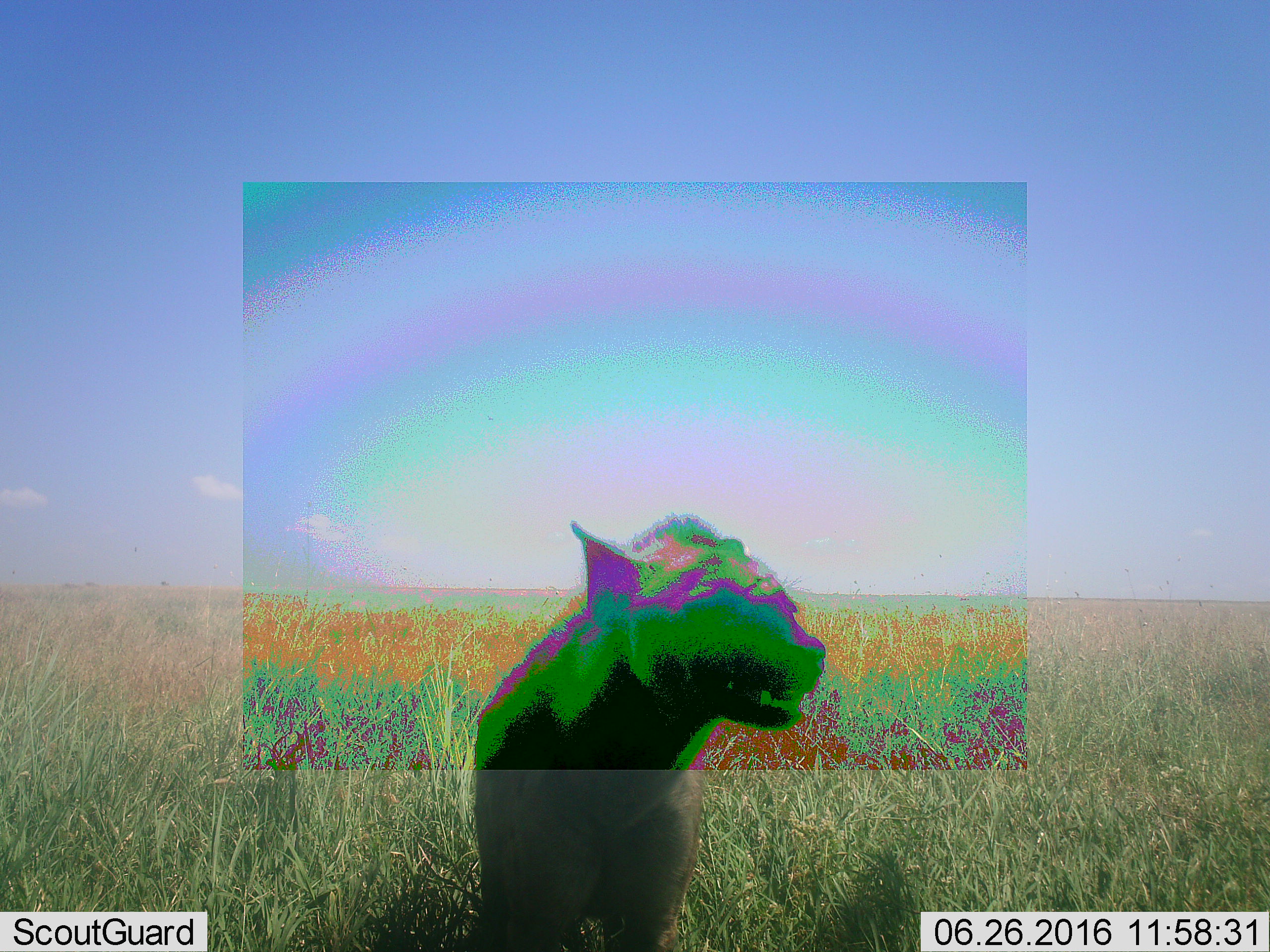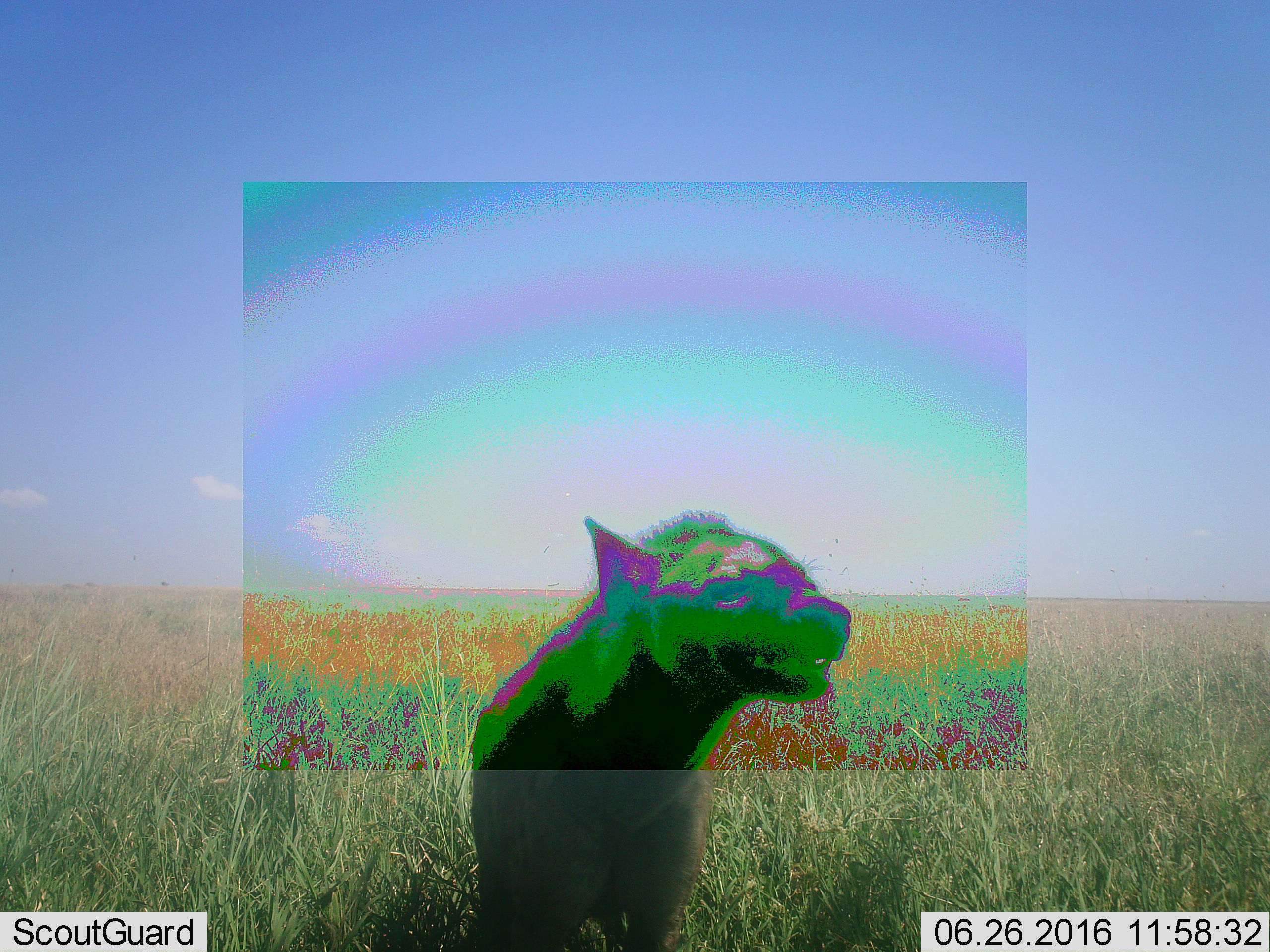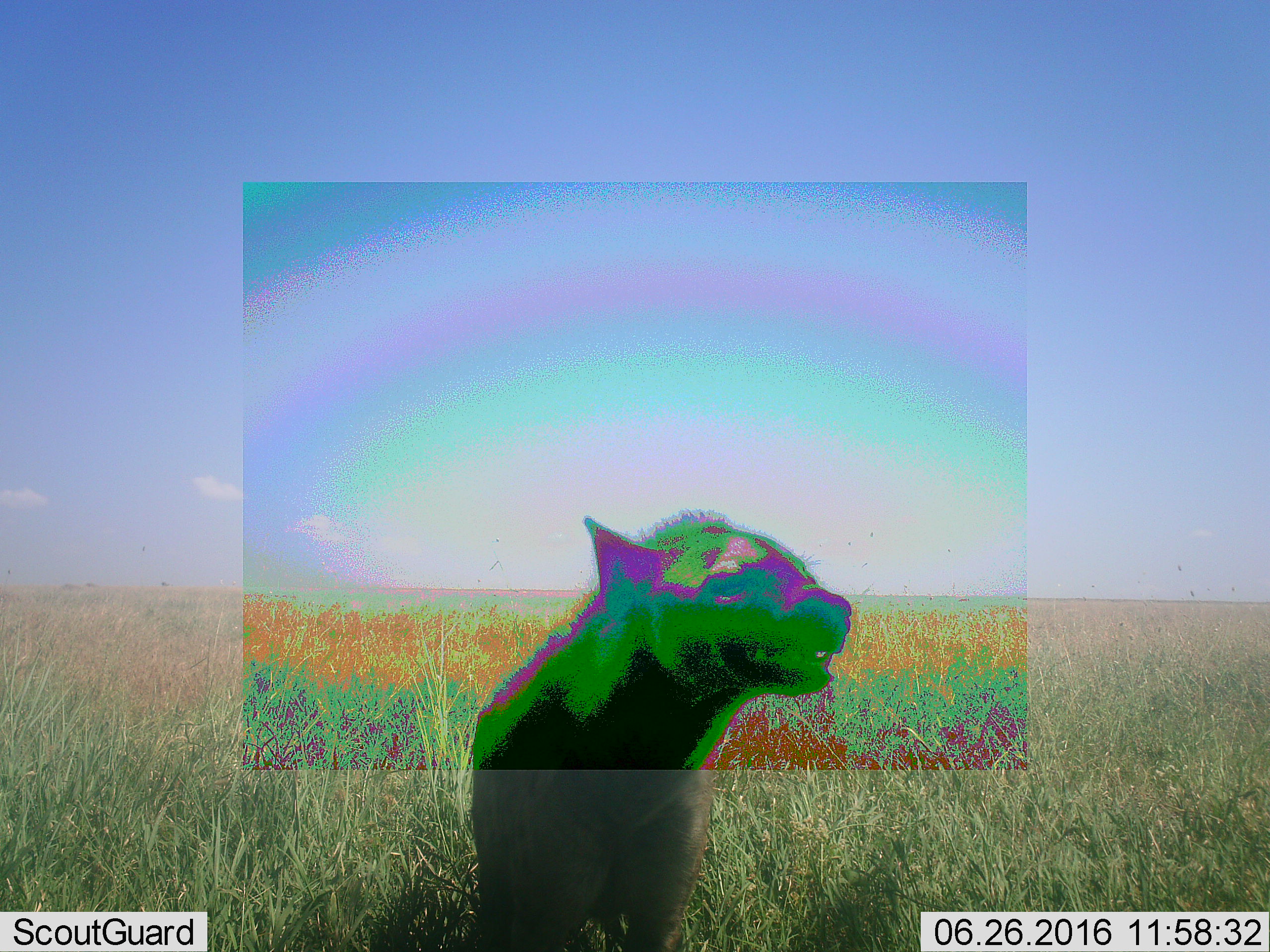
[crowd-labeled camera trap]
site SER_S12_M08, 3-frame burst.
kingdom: Animalia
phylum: Chordata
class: Mammalia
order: Carnivora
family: Hyaenidae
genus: Crocuta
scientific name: Crocuta crocuta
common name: spotted hyena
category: hyenaspotted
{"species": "hyenaspotted (spotted hyena) (Crocuta crocuta)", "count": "1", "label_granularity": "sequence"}